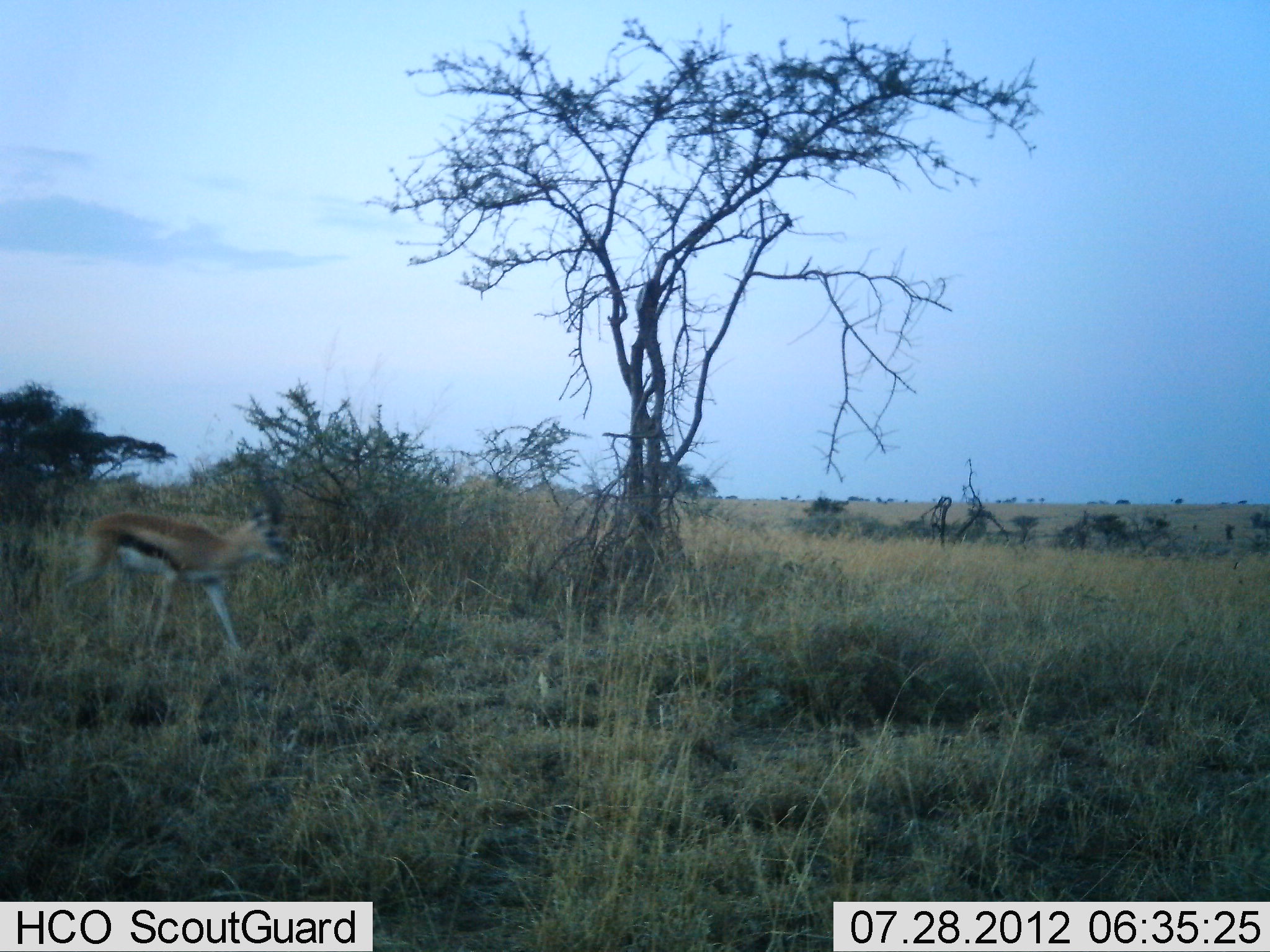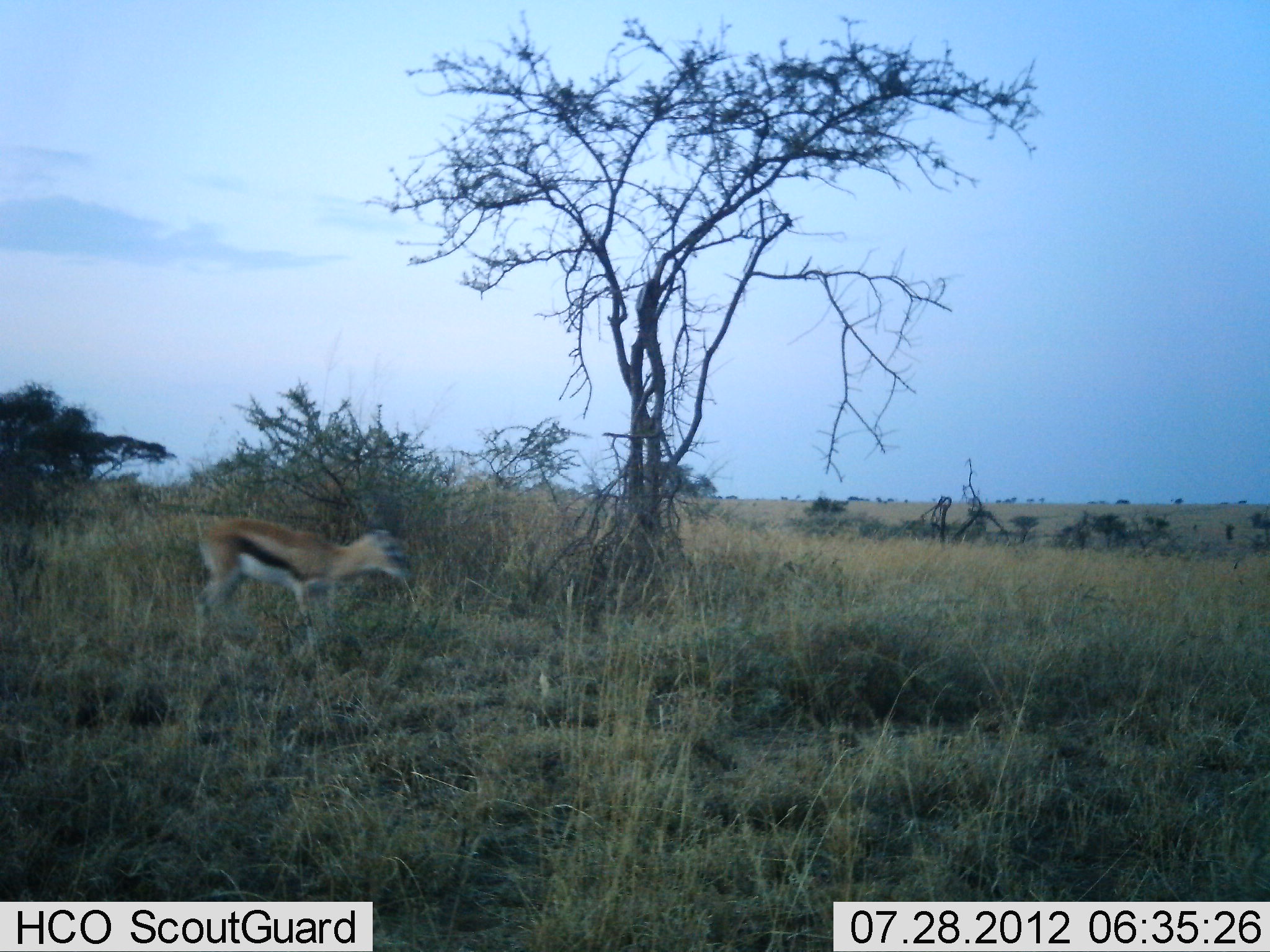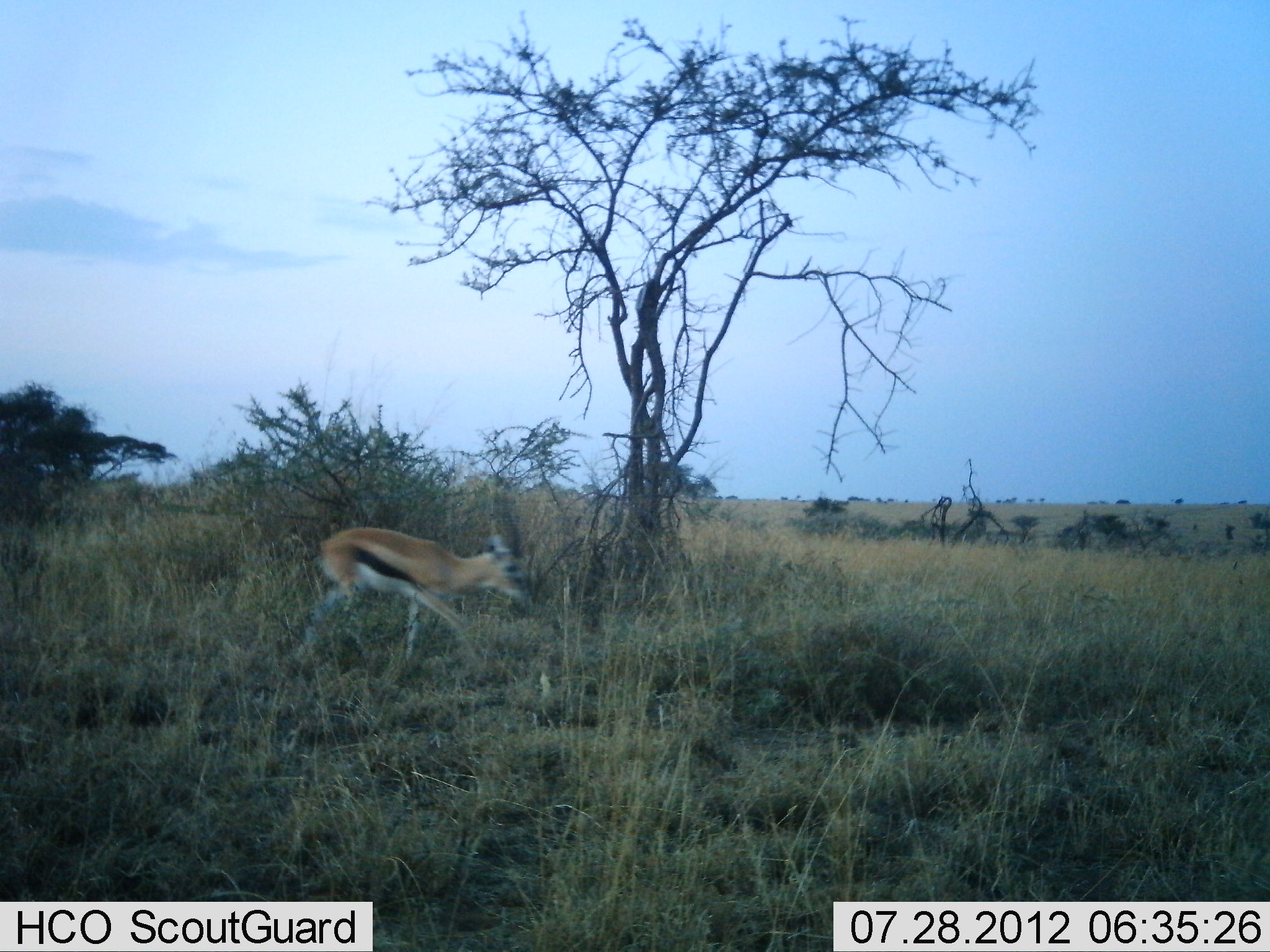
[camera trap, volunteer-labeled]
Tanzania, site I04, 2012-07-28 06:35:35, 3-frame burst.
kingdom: Animalia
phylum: Chordata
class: Mammalia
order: Artiodactyla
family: Bovidae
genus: Eudorcas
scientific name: Eudorcas thomsonii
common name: thomson's gazelle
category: gazellethomsons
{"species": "gazellethomsons (thomson's gazelle) (Eudorcas thomsonii)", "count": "1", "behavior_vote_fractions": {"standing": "0%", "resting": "0%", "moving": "100%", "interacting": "0%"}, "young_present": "0%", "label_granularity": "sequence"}